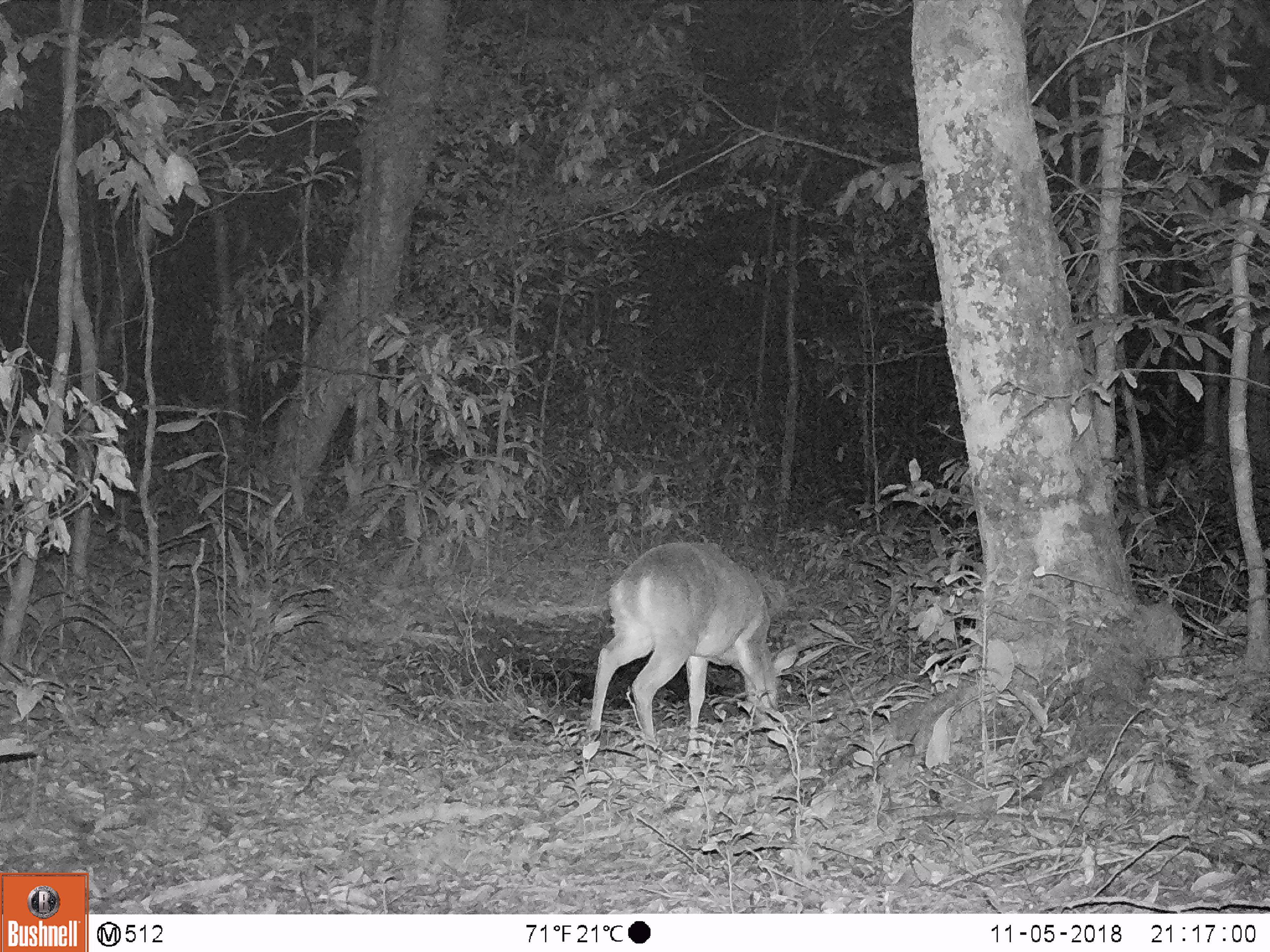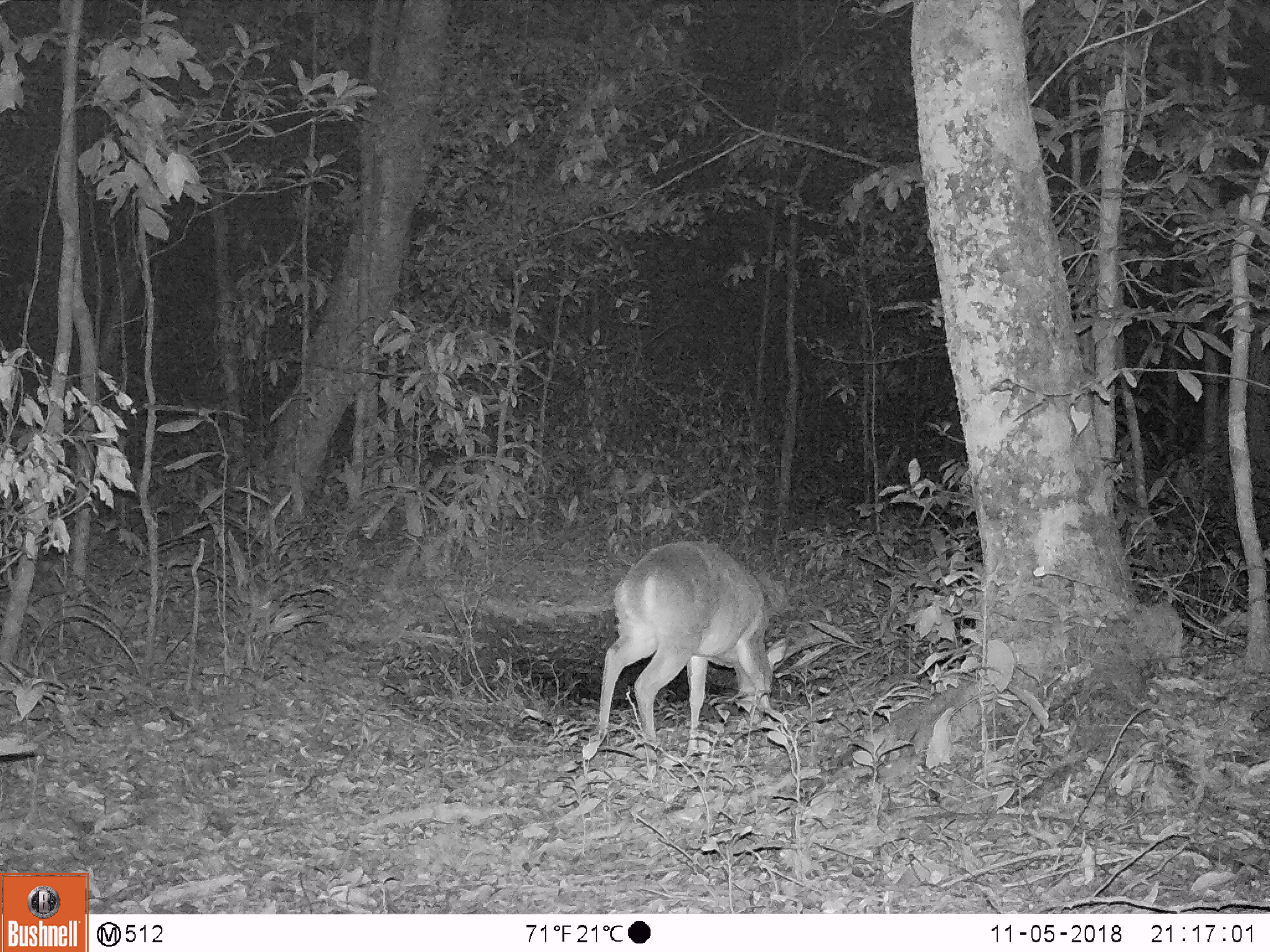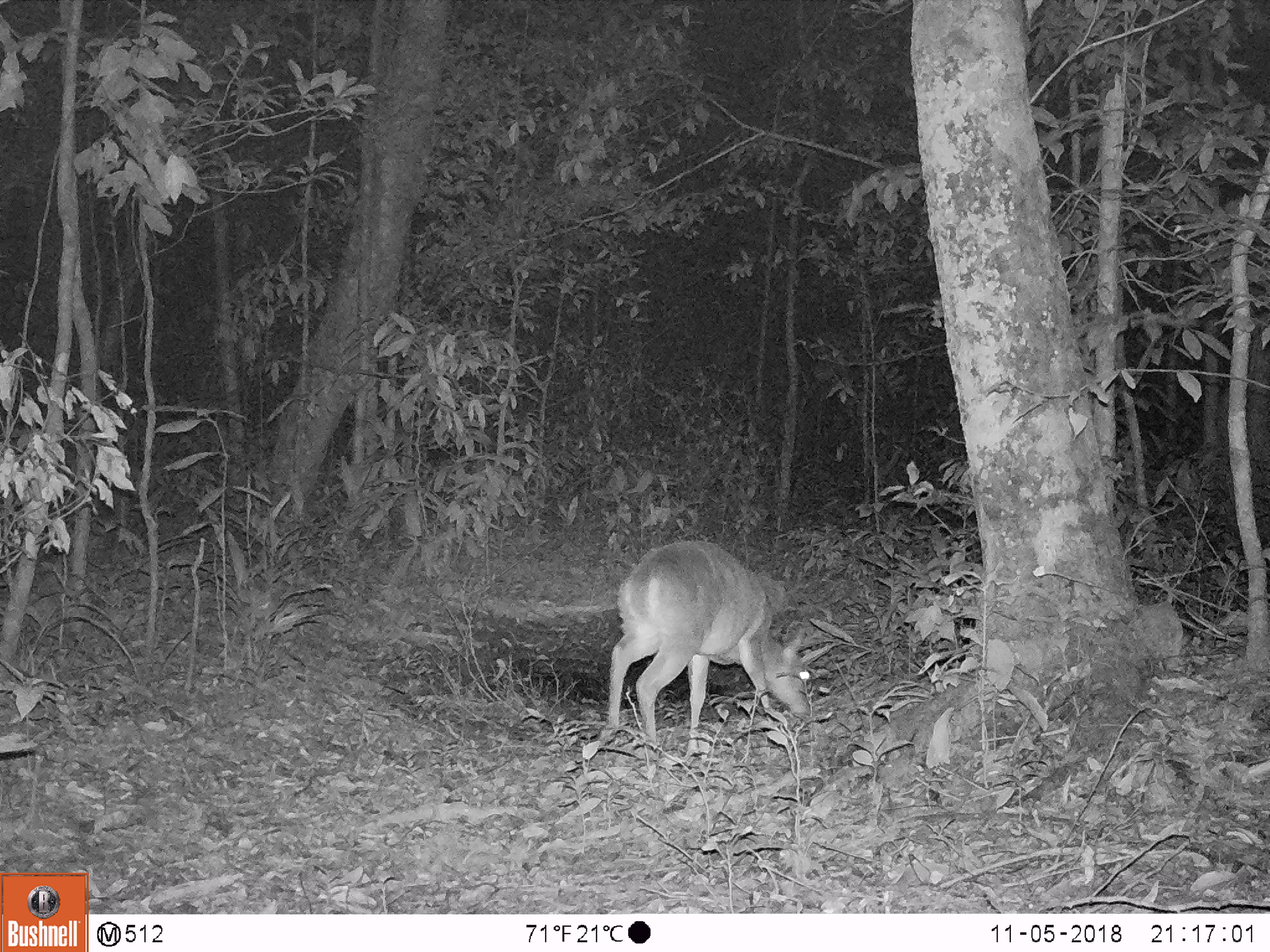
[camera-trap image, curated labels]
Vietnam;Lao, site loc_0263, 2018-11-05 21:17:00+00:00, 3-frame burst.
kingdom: Animalia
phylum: Chordata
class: Mammalia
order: Artiodactyla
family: Cervidae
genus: Muntiacus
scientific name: Muntiacus vuquangensis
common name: large-antlered muntjac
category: large antlered muntjac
Large antlered muntjac (large-antlered muntjac) (Muntiacus vuquangensis). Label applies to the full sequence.